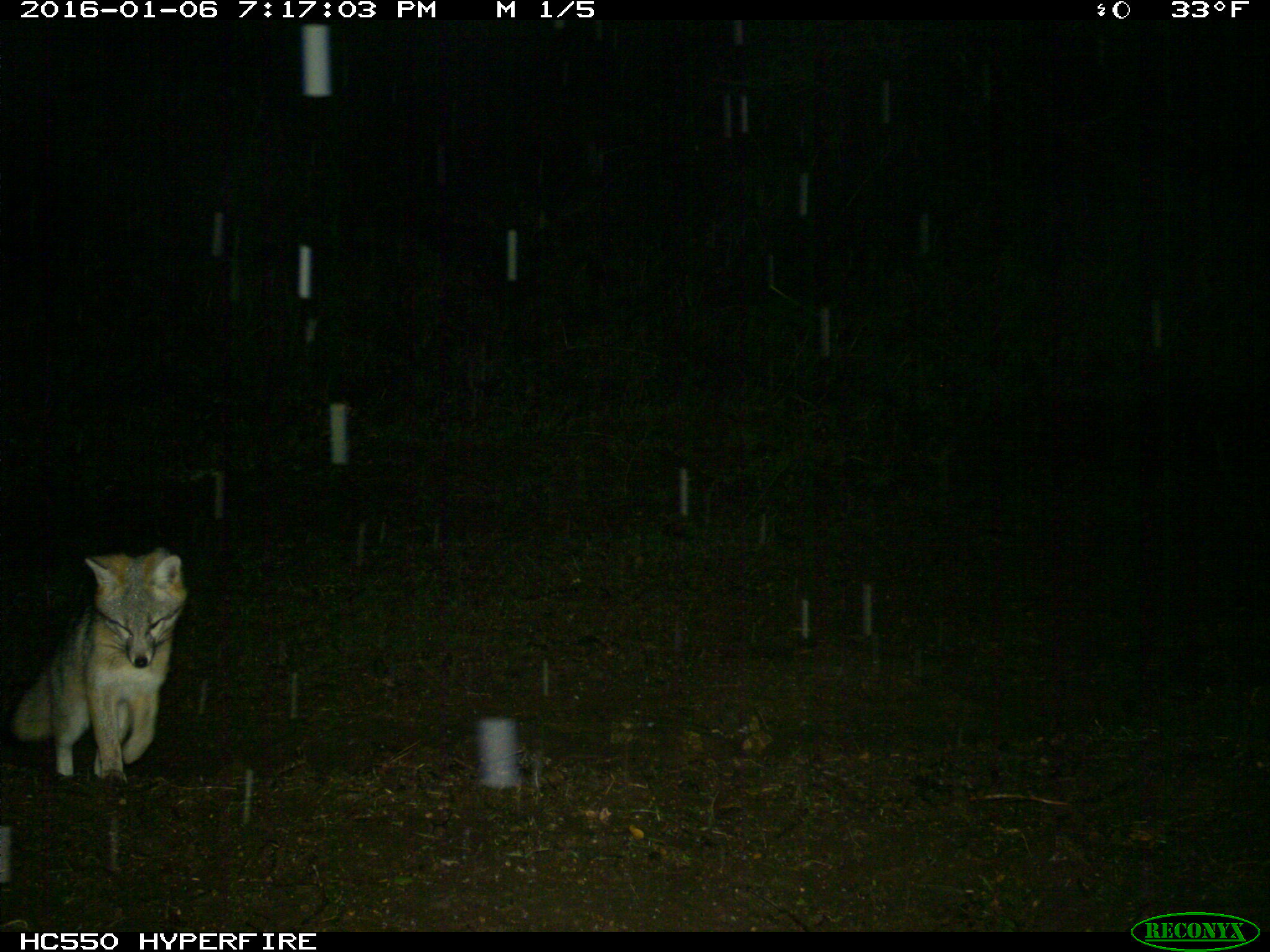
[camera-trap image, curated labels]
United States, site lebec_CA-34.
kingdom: Animalia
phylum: Chordata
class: Mammalia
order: Carnivora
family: Canidae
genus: Urocyon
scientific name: Urocyon cinereoargenteus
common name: gray fox